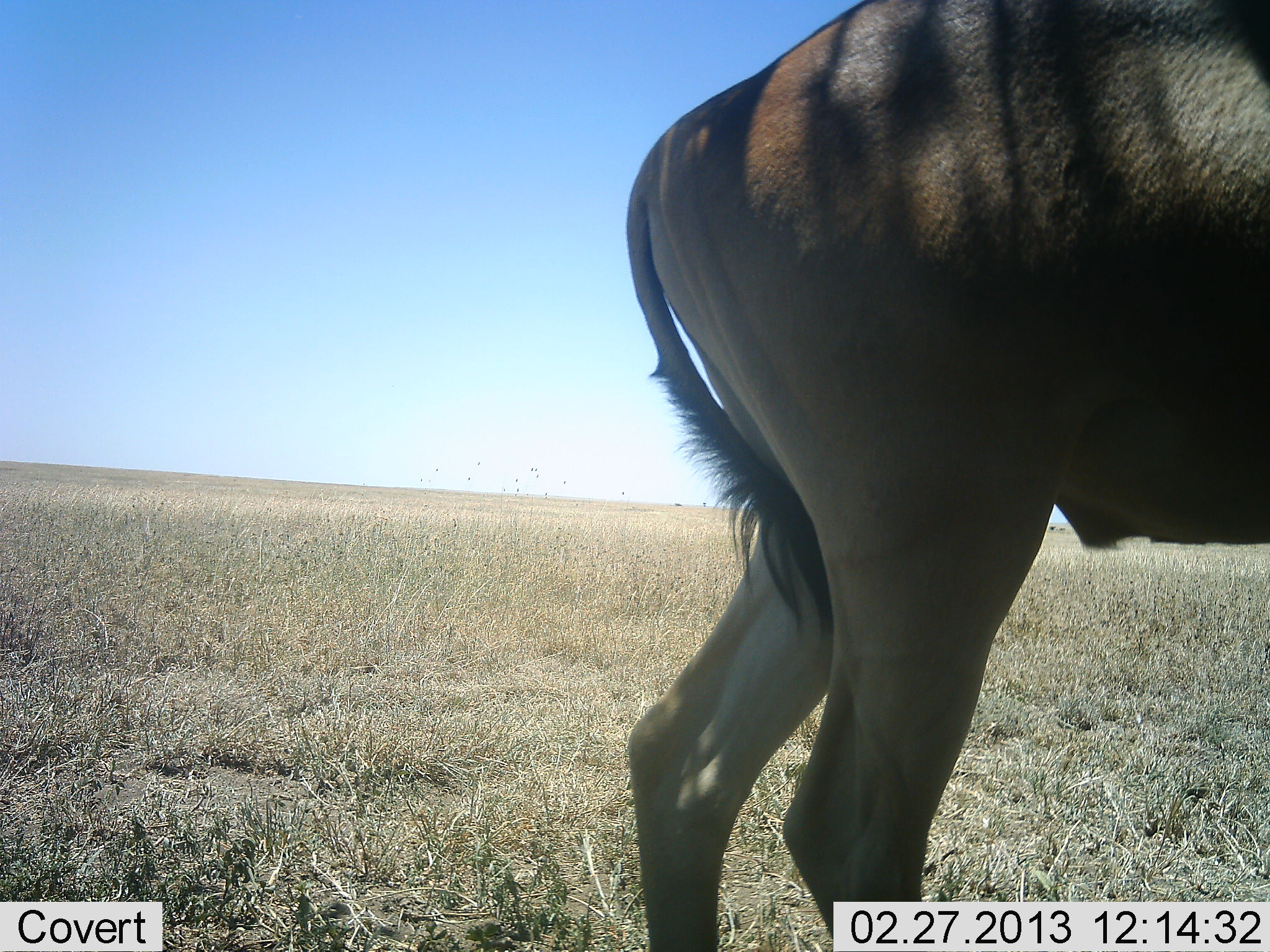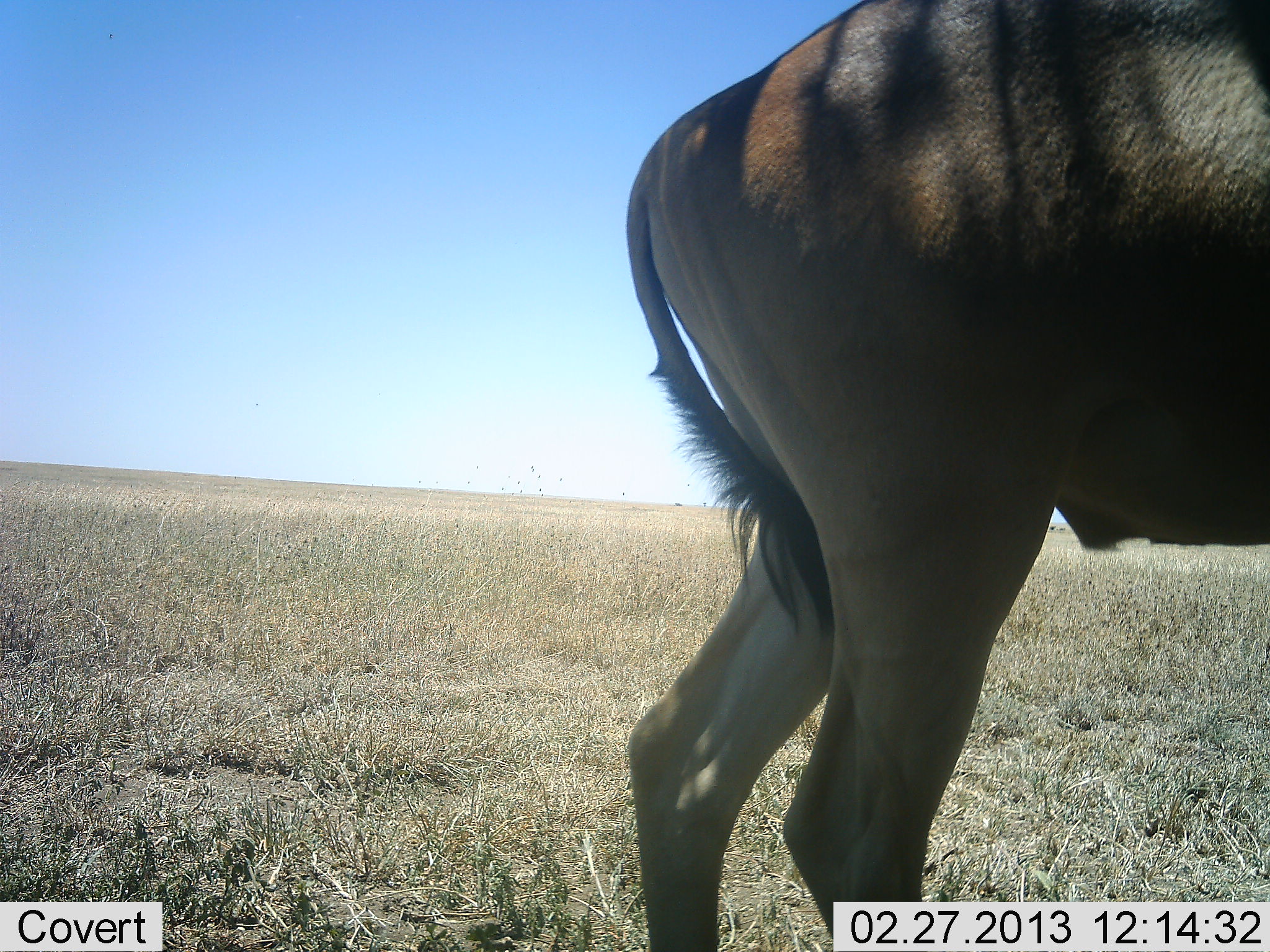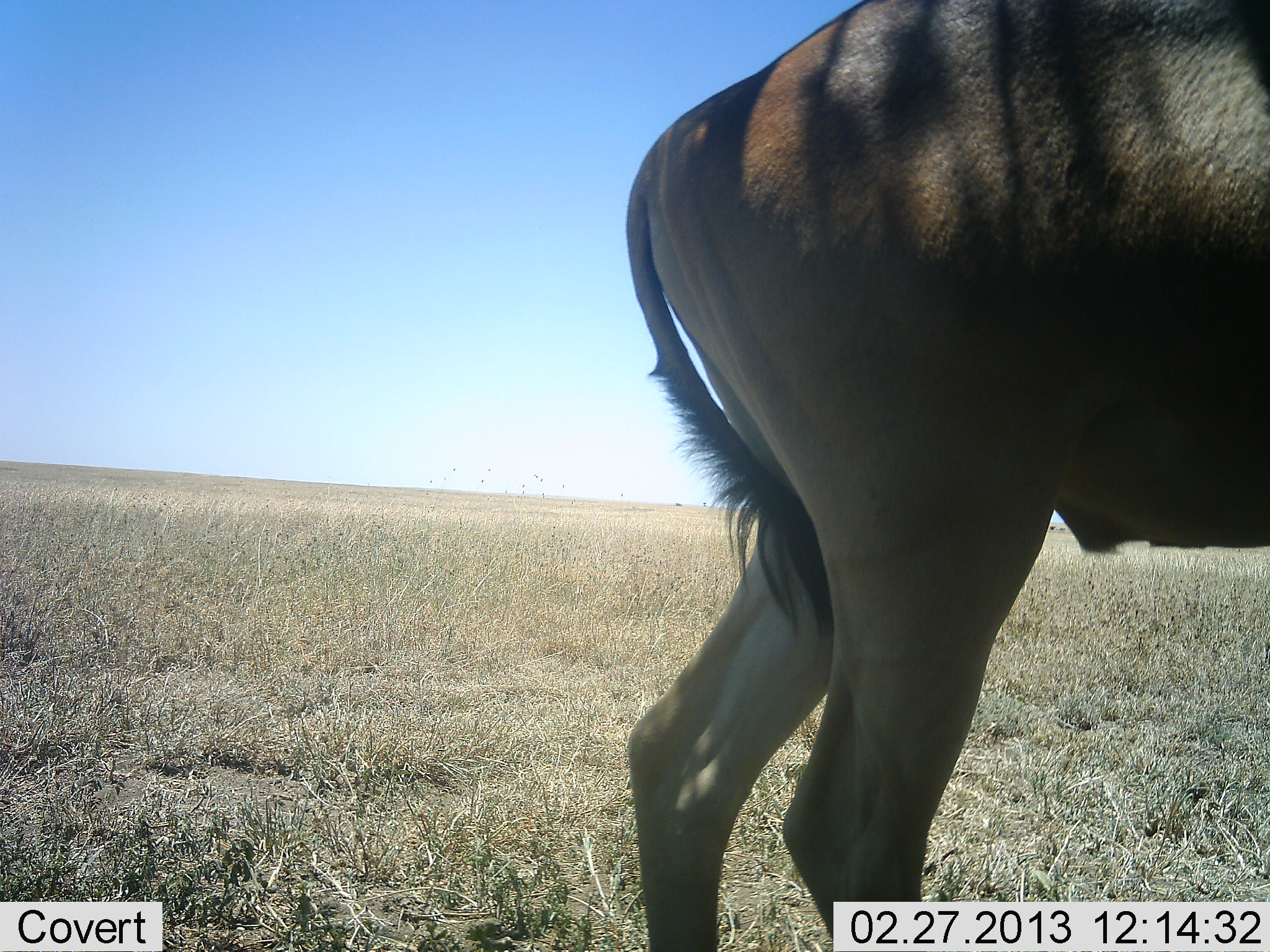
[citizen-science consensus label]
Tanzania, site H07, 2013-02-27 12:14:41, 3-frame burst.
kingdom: Animalia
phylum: Chordata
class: Mammalia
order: Artiodactyla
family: Bovidae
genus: Alcelaphus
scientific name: Alcelaphus buselaphus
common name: hartebeest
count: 1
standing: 92%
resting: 0%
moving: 8%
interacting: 0%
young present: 0%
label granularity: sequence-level